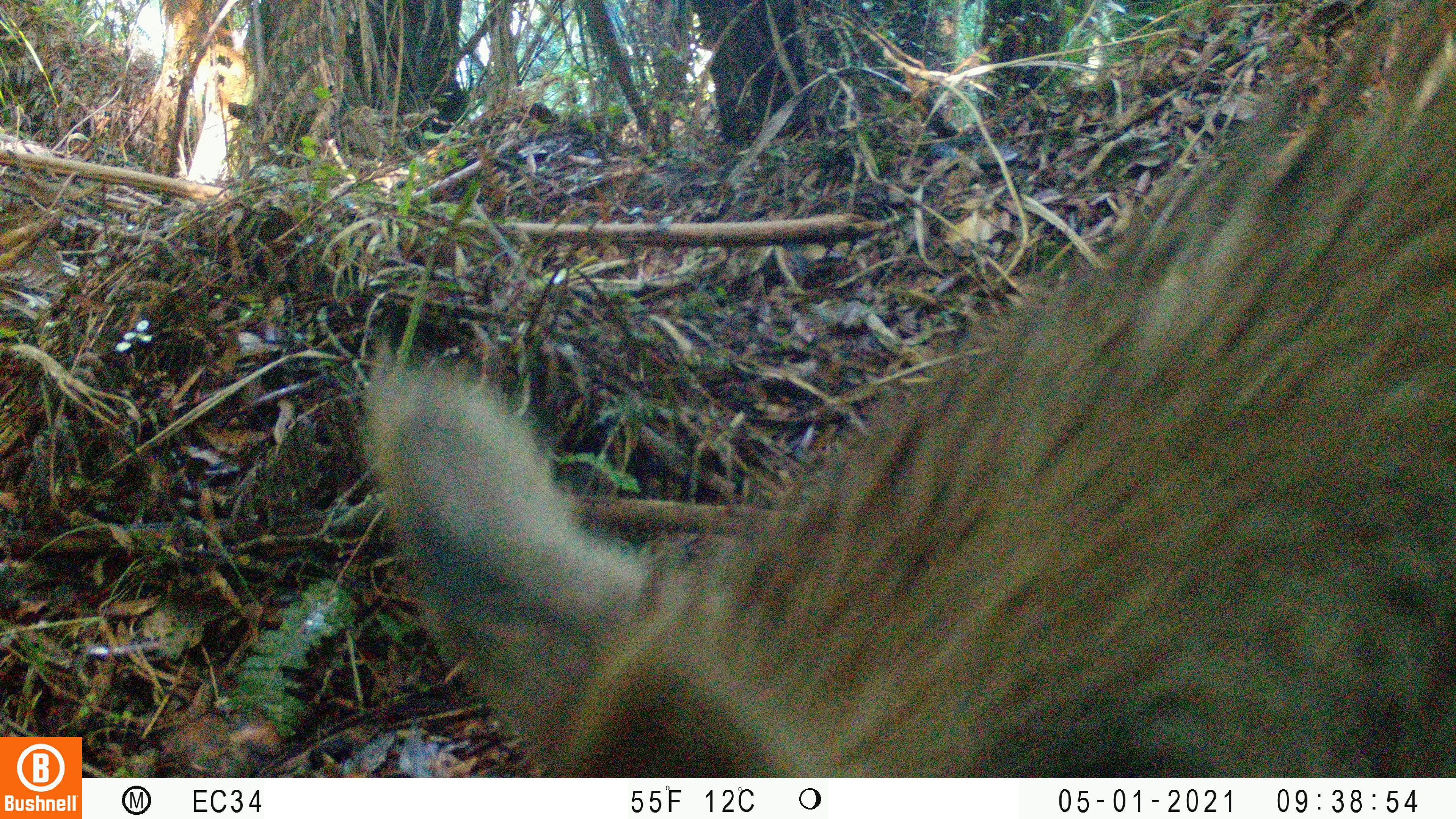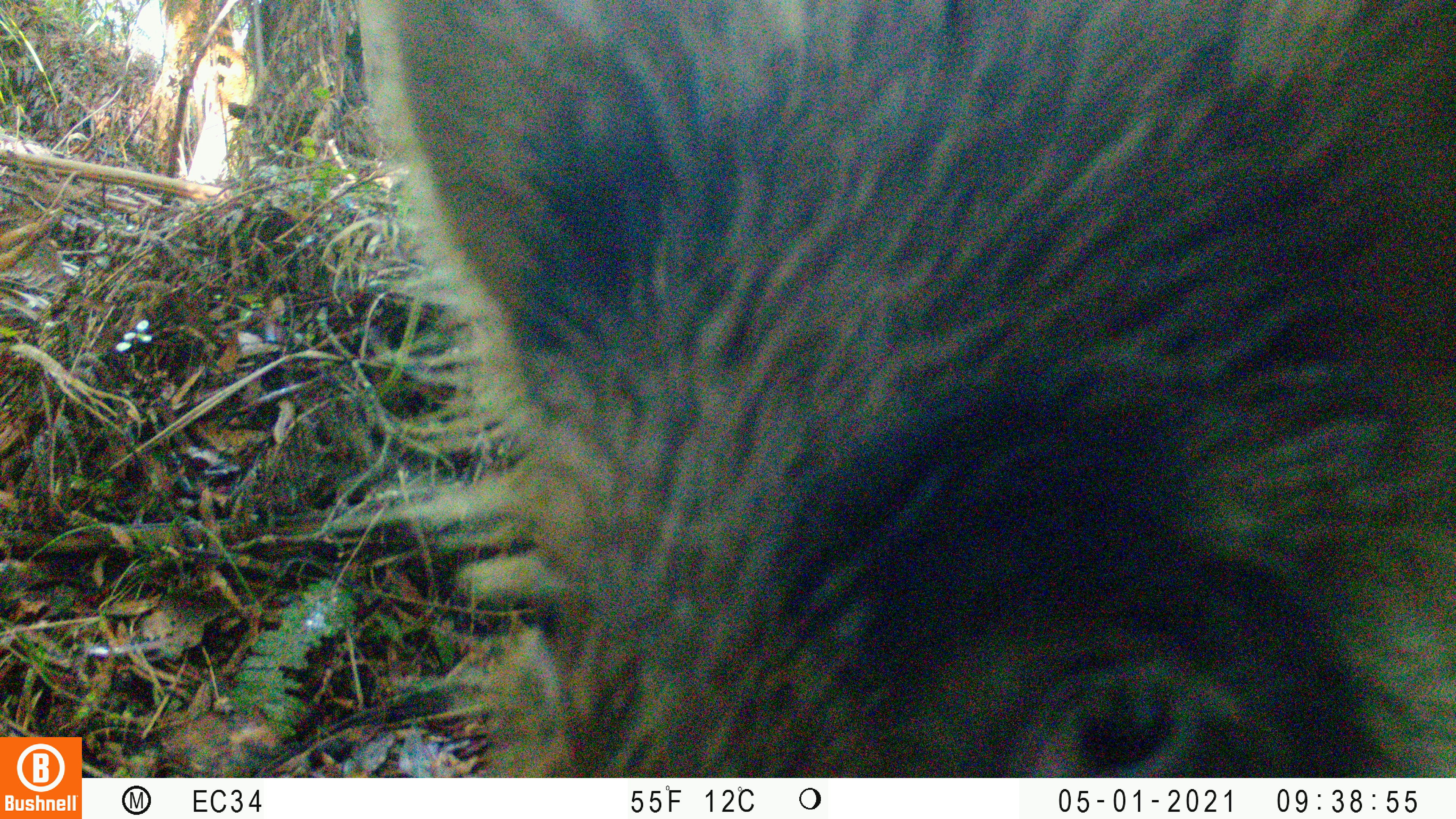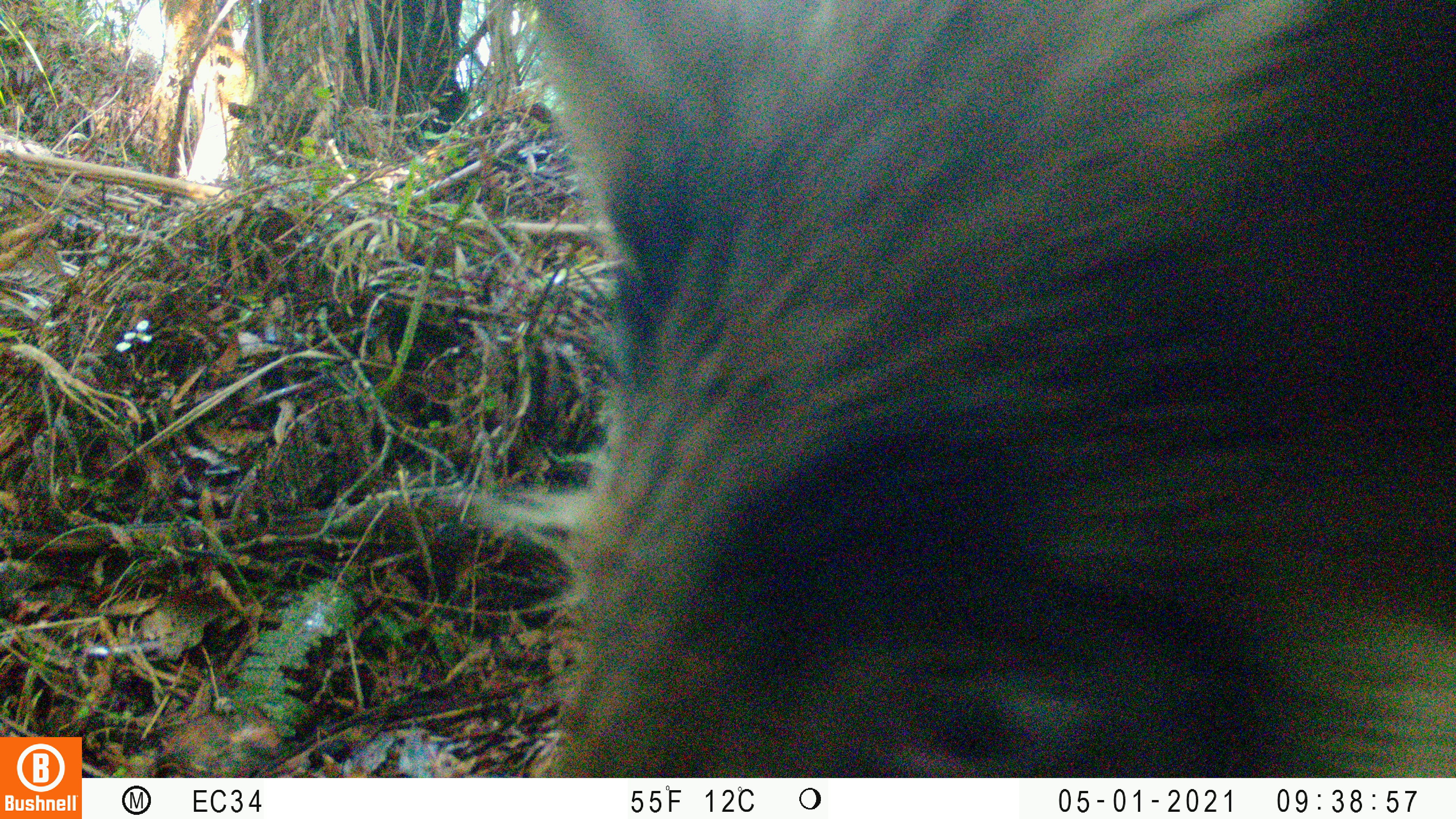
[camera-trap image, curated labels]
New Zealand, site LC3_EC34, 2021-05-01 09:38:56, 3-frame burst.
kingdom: Animalia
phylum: Chordata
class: Mammalia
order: Artiodactyla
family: Suidae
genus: Sus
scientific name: Sus scrofa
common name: pig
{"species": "pig (Sus scrofa)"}